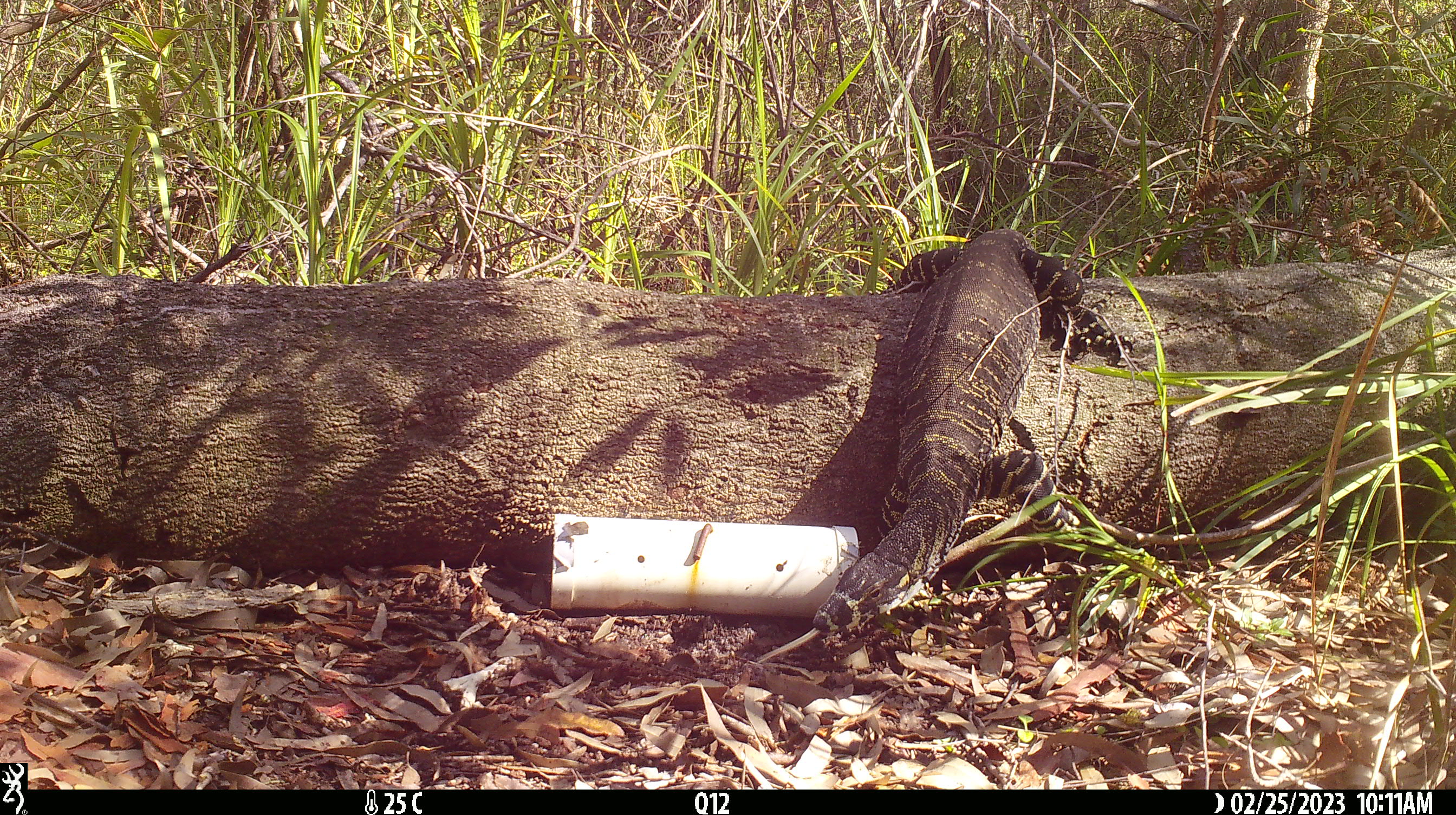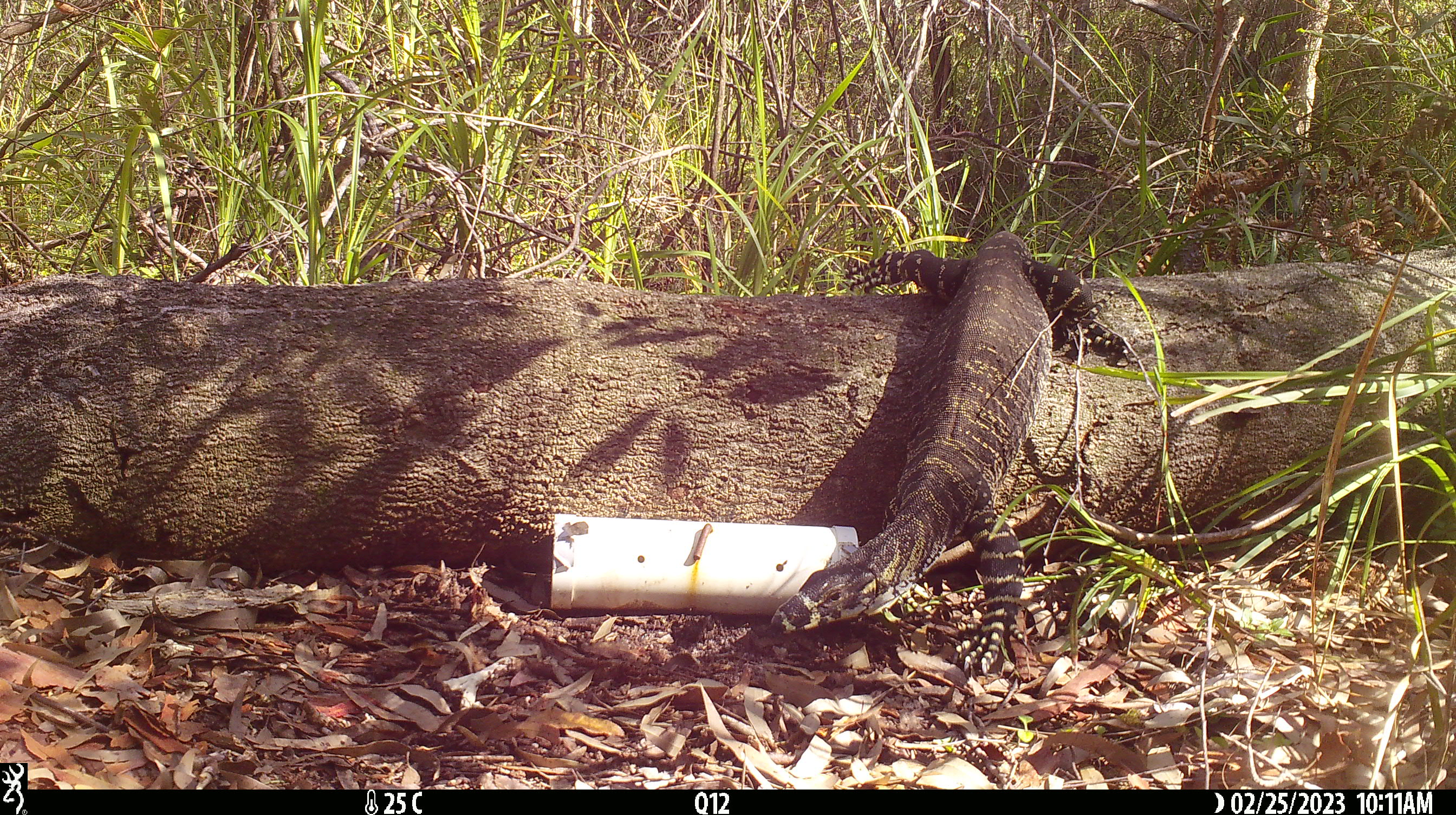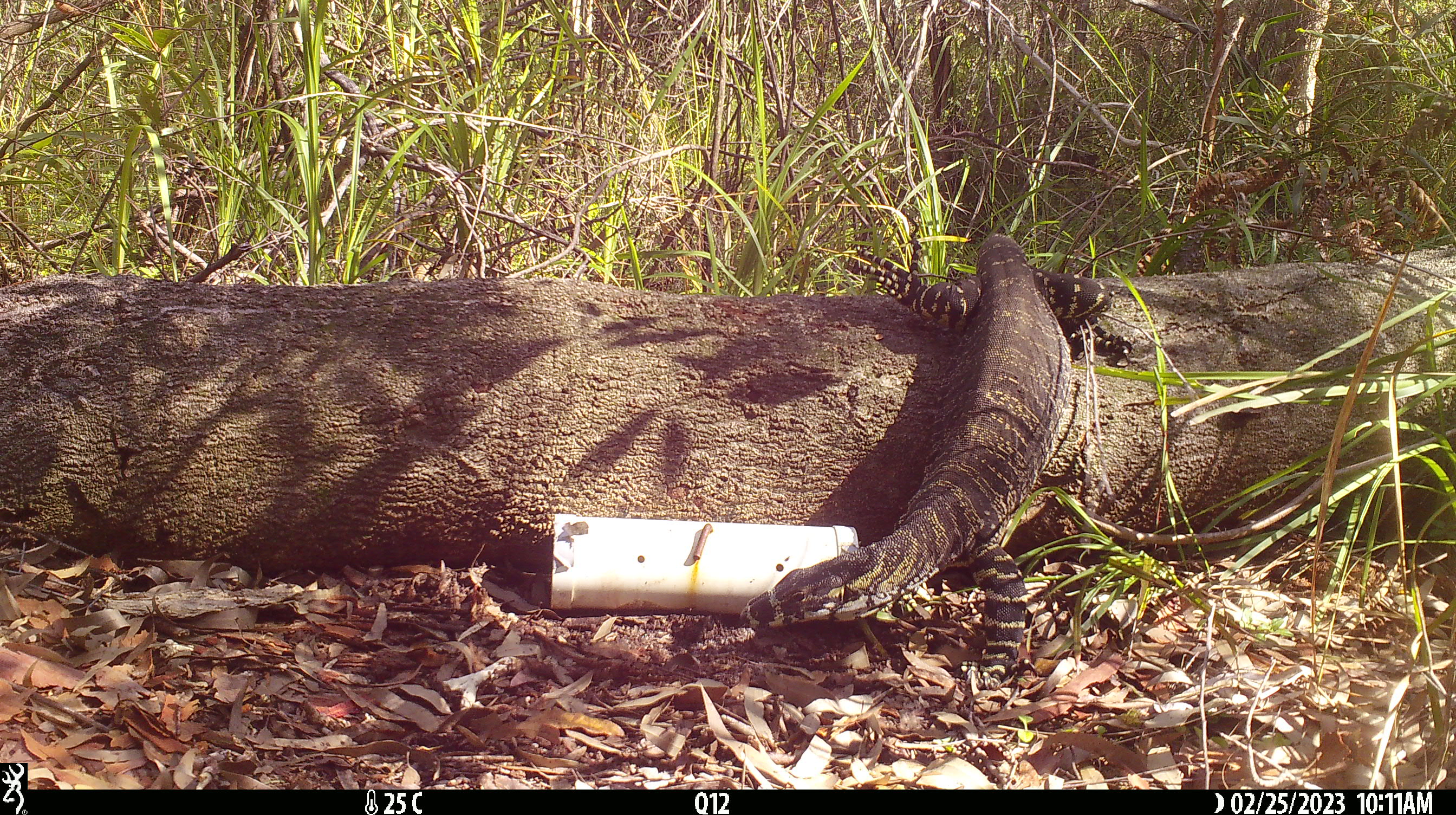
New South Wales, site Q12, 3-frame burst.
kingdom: Animalia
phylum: Chordata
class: Reptilia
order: Squamata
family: Varanidae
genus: Varanus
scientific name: Varanus varius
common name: lace monitor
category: goanna